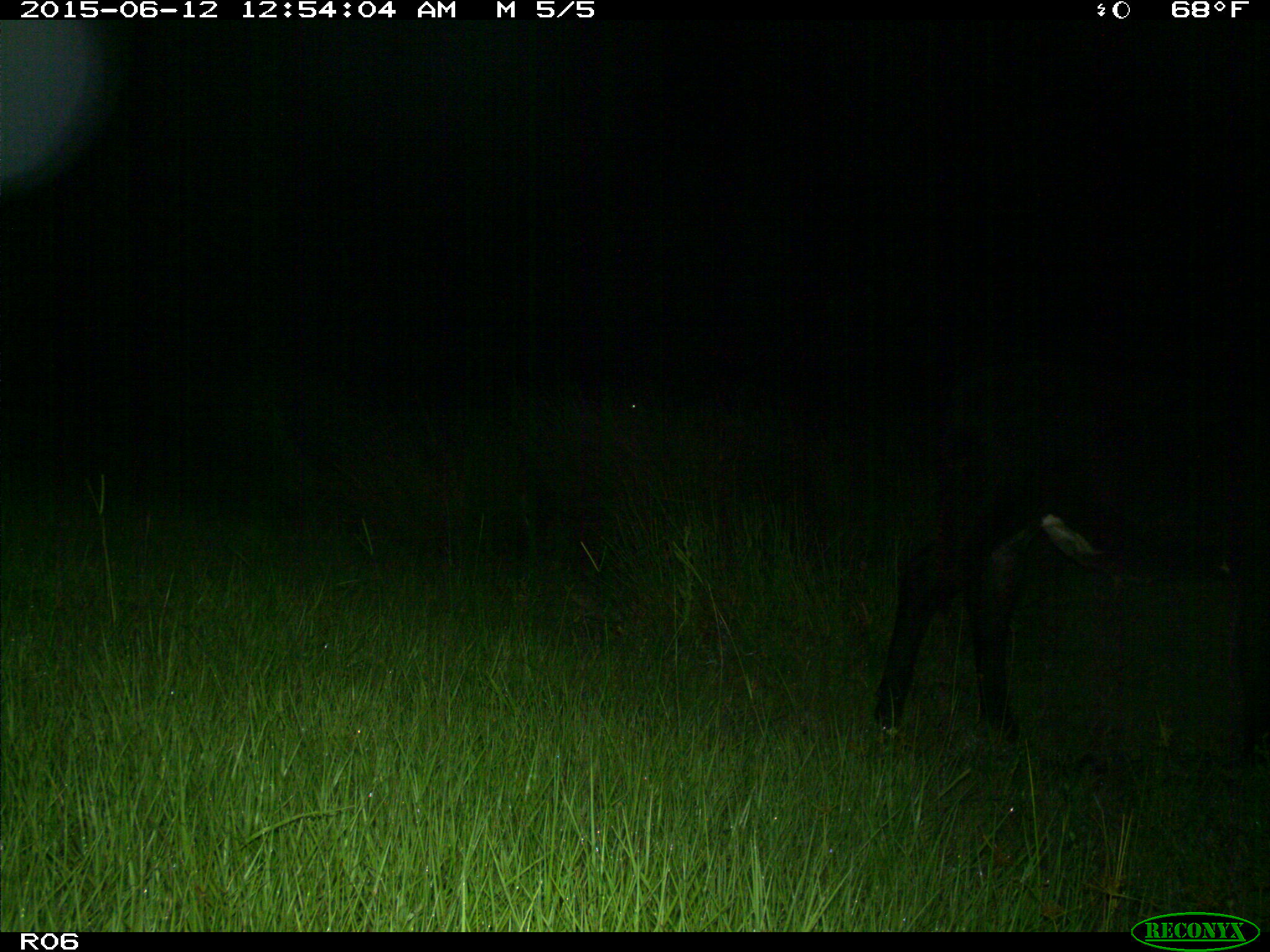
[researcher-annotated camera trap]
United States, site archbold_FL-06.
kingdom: Animalia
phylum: Chordata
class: Mammalia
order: Artiodactyla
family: Bovidae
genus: Bos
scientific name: Bos taurus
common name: domestic cow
Bos taurus (domestic cow).